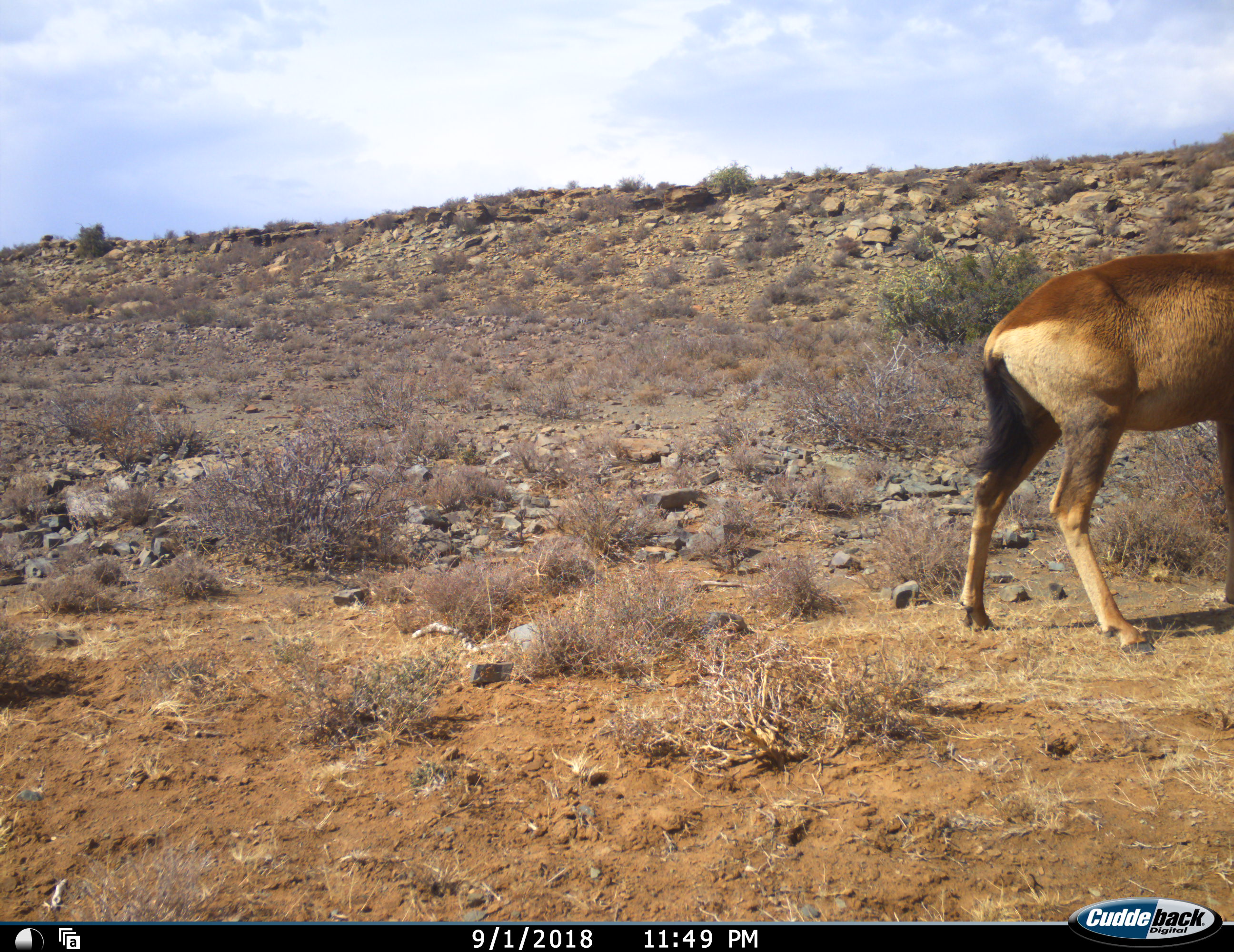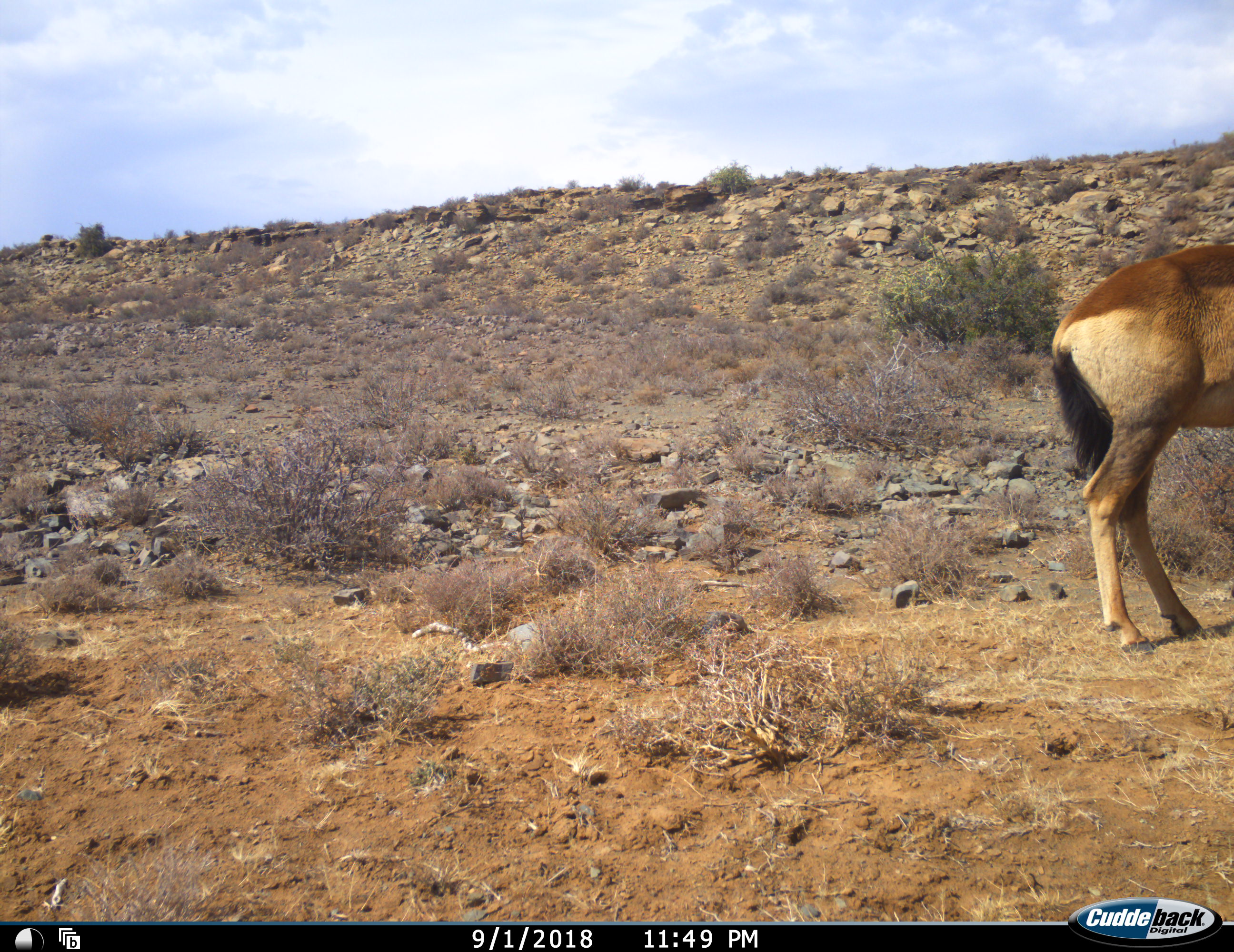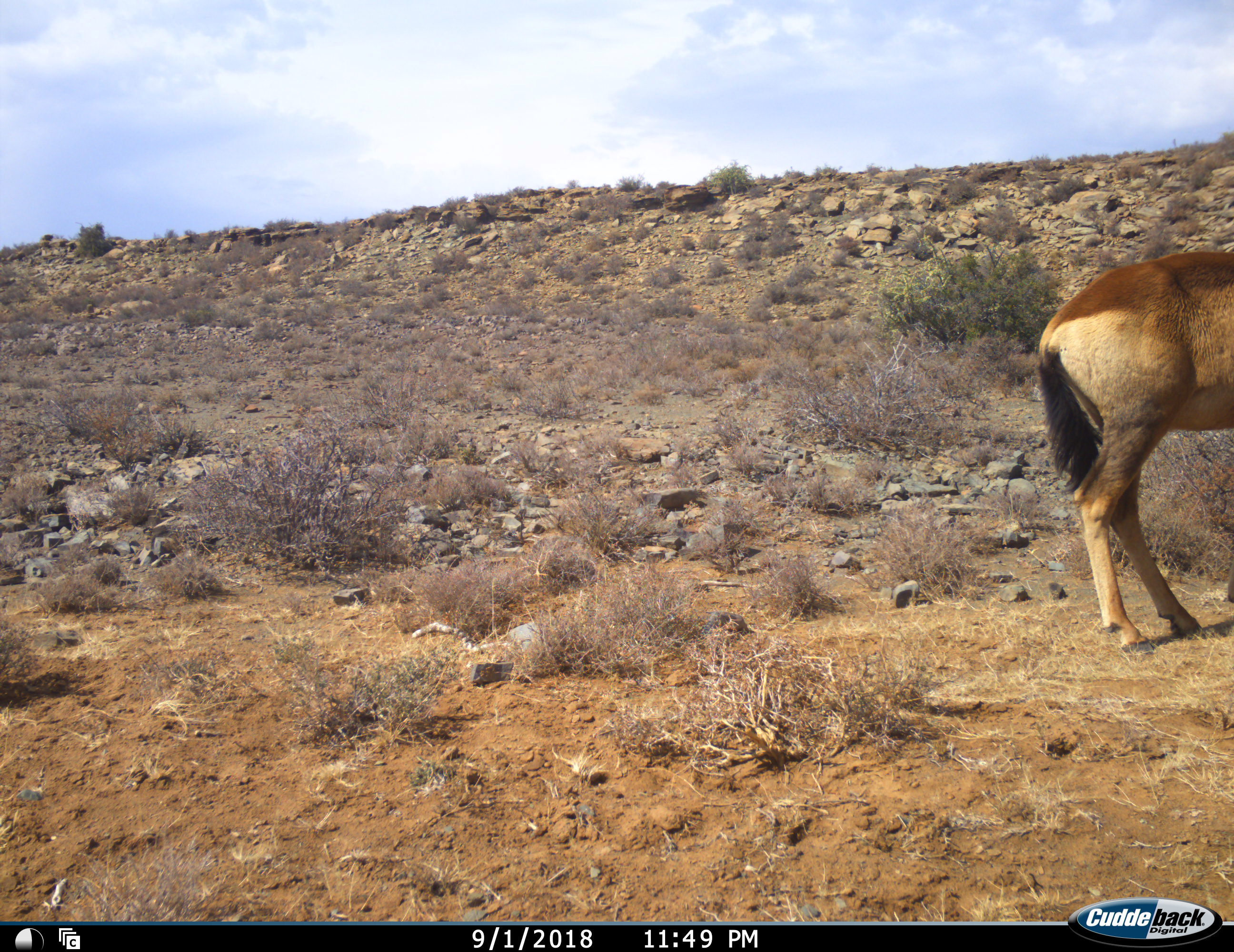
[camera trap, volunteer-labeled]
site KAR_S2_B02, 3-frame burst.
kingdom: Animalia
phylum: Chordata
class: Mammalia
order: Artiodactyla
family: Bovidae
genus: Alcelaphus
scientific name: Alcelaphus buselaphus caama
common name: red hartebeest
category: hartebeestred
Hartebeestred (red hartebeest) (Alcelaphus buselaphus caama), count 1. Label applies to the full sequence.